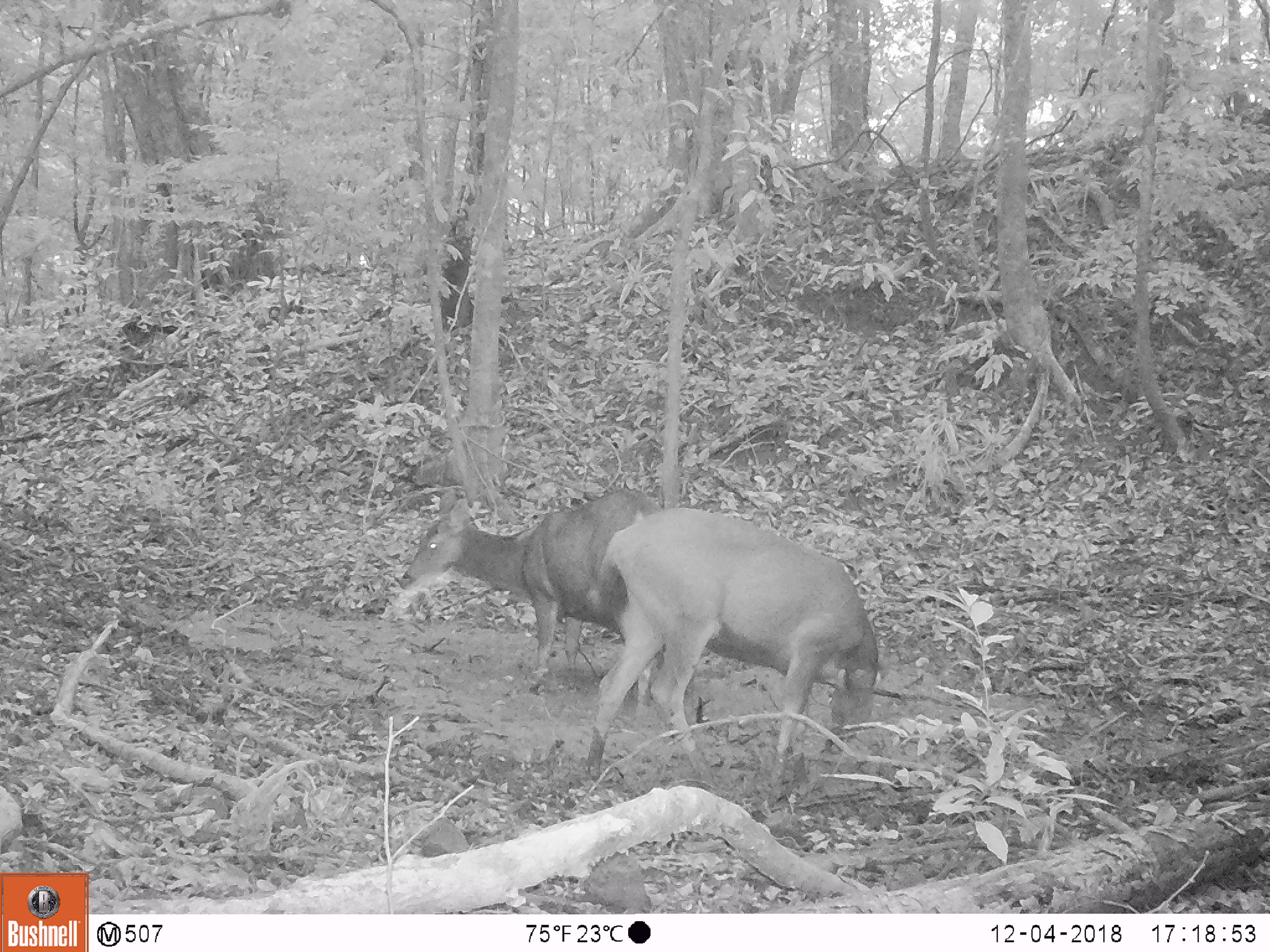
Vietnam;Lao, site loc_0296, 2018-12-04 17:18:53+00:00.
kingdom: Animalia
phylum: Chordata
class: Mammalia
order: Artiodactyla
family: Cervidae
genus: Rusa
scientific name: Rusa unicolor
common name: sambar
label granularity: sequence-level